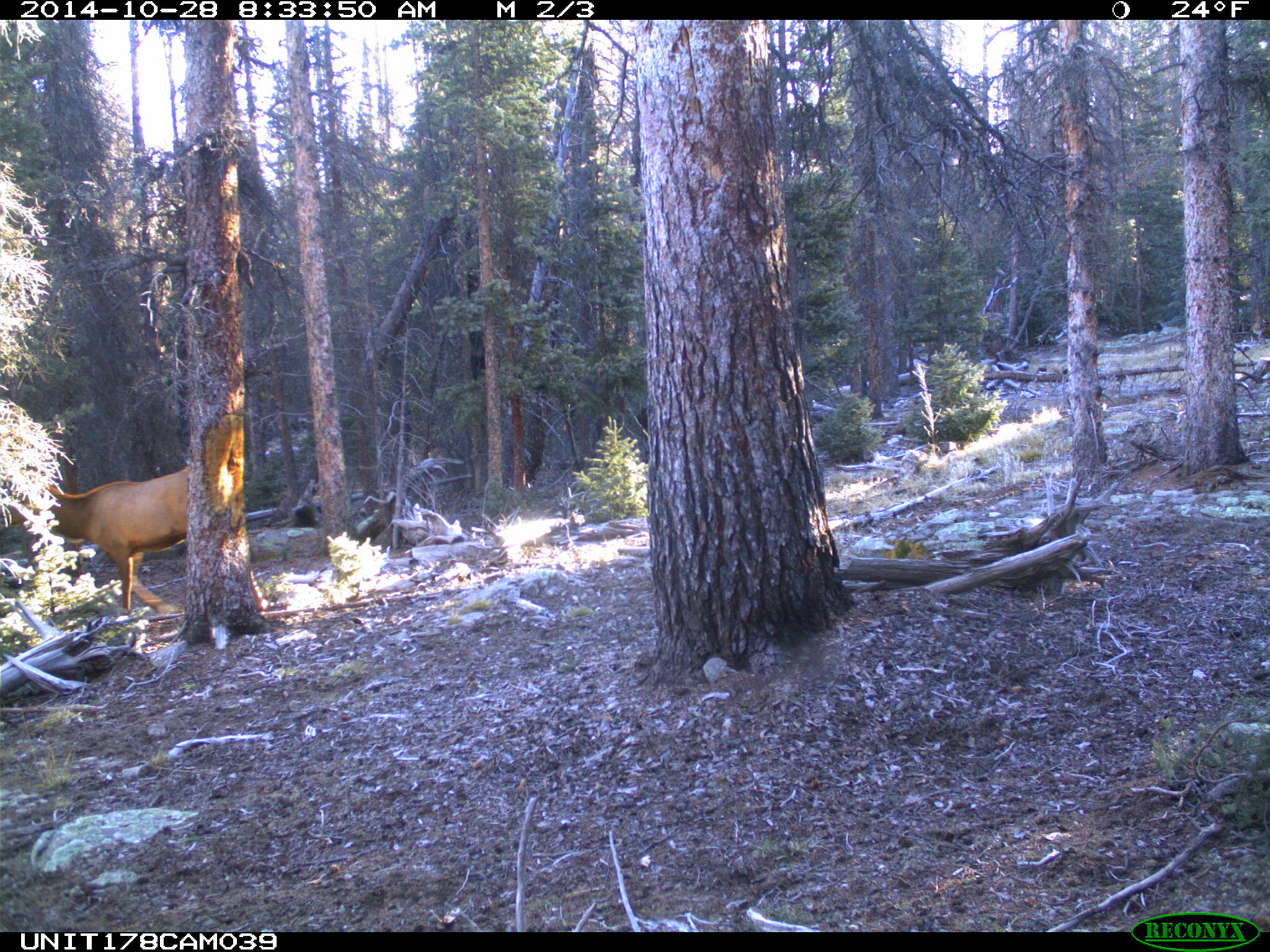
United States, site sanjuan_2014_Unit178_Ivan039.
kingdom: Animalia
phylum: Chordata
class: Mammalia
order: Artiodactyla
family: Cervidae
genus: Cervus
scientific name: Cervus elaphus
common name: red deer